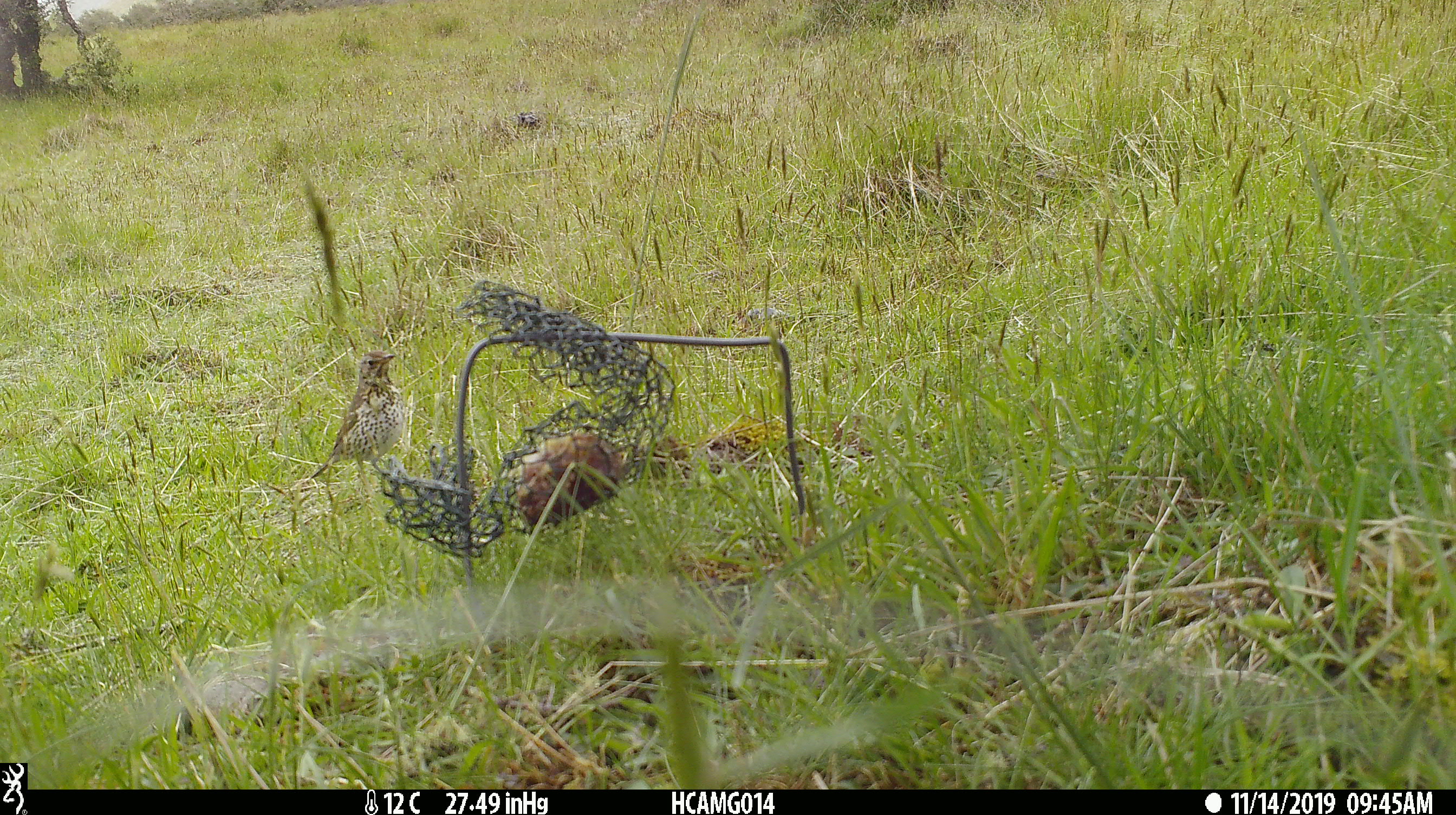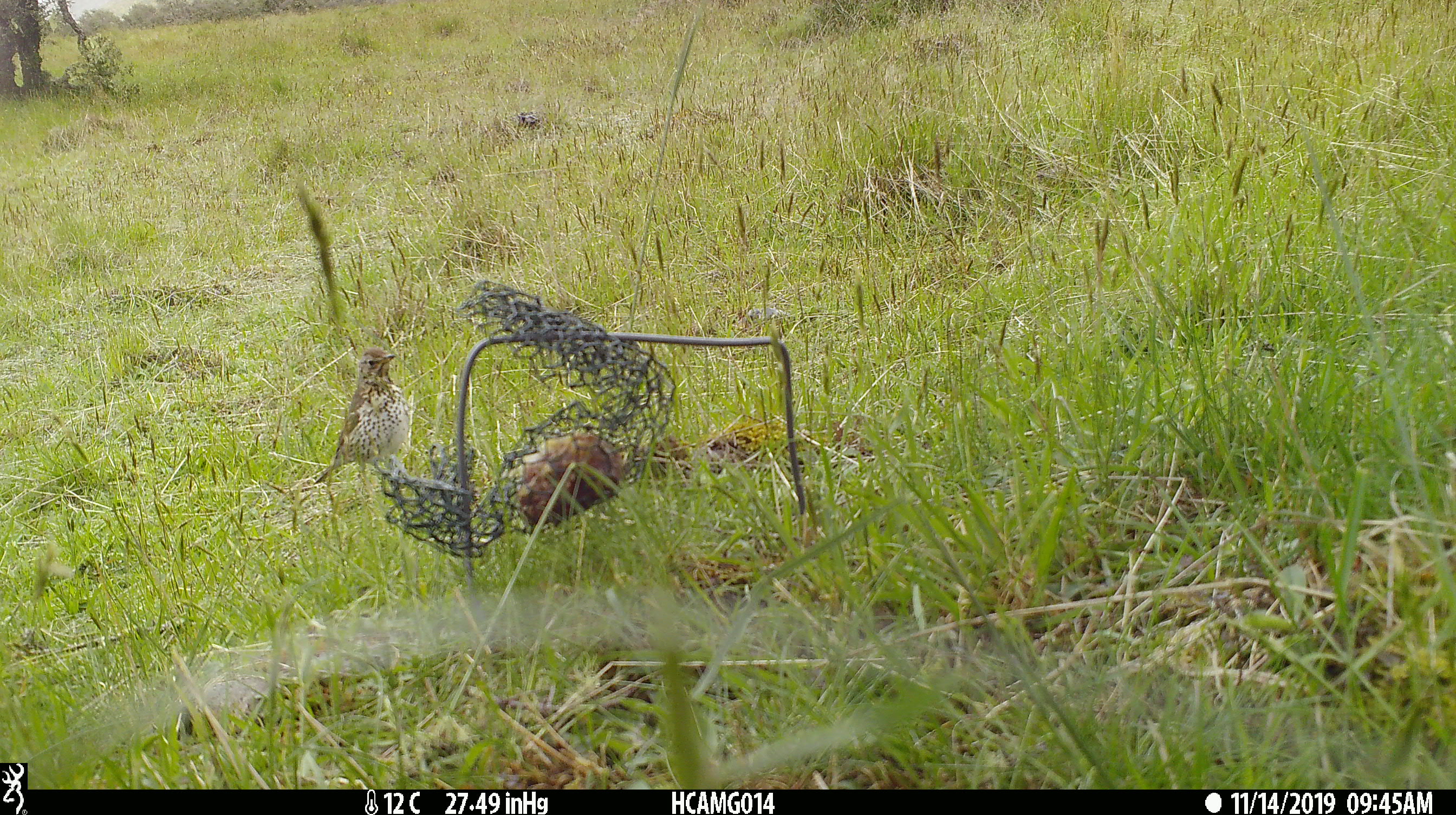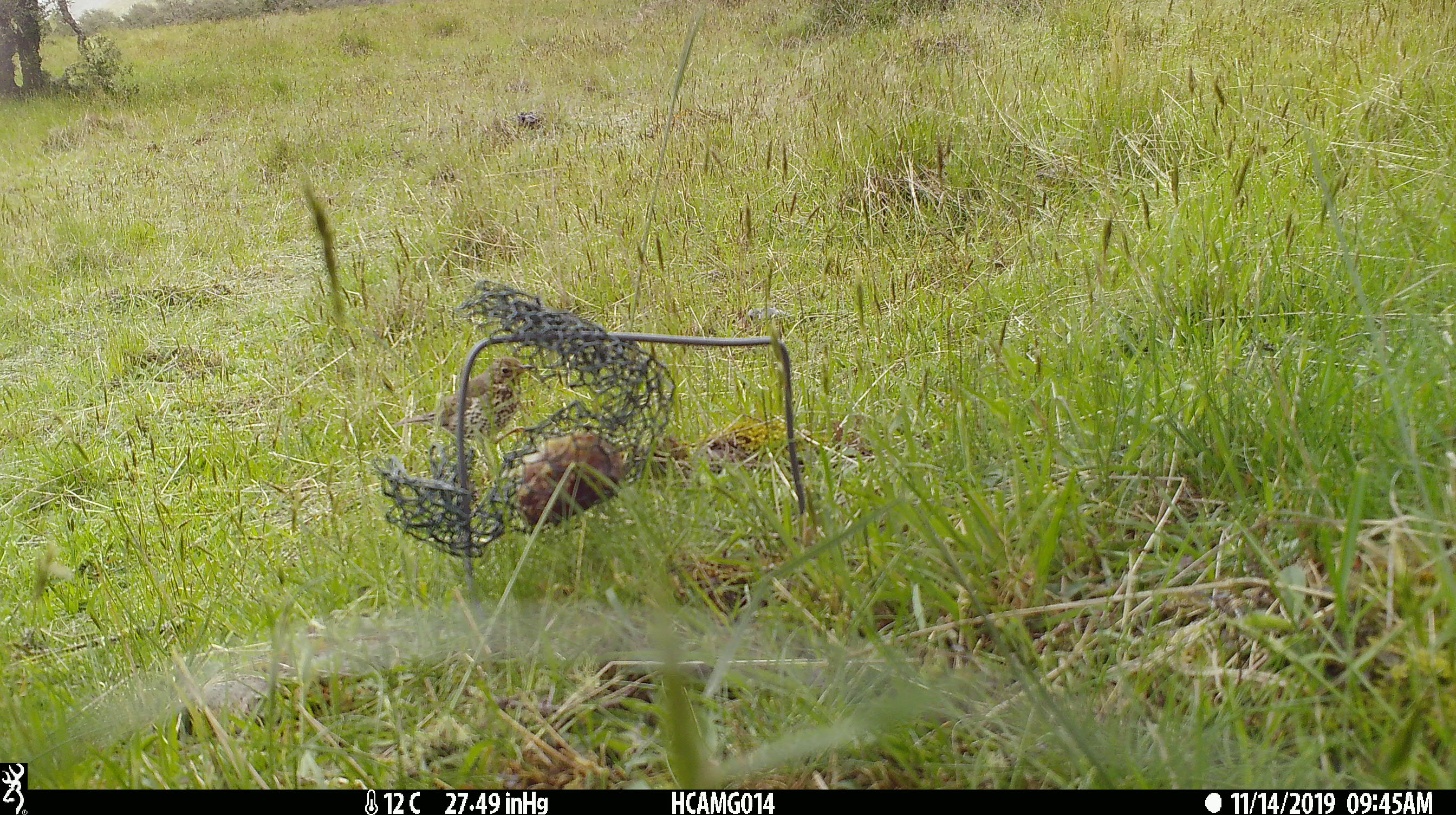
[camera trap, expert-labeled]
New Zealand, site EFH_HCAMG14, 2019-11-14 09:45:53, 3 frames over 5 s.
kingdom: Animalia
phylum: Chordata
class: Aves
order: Passeriformes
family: Turdidae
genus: Turdus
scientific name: Turdus philomelos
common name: song thrush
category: thrush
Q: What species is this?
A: Thrush (song thrush) (Turdus philomelos).